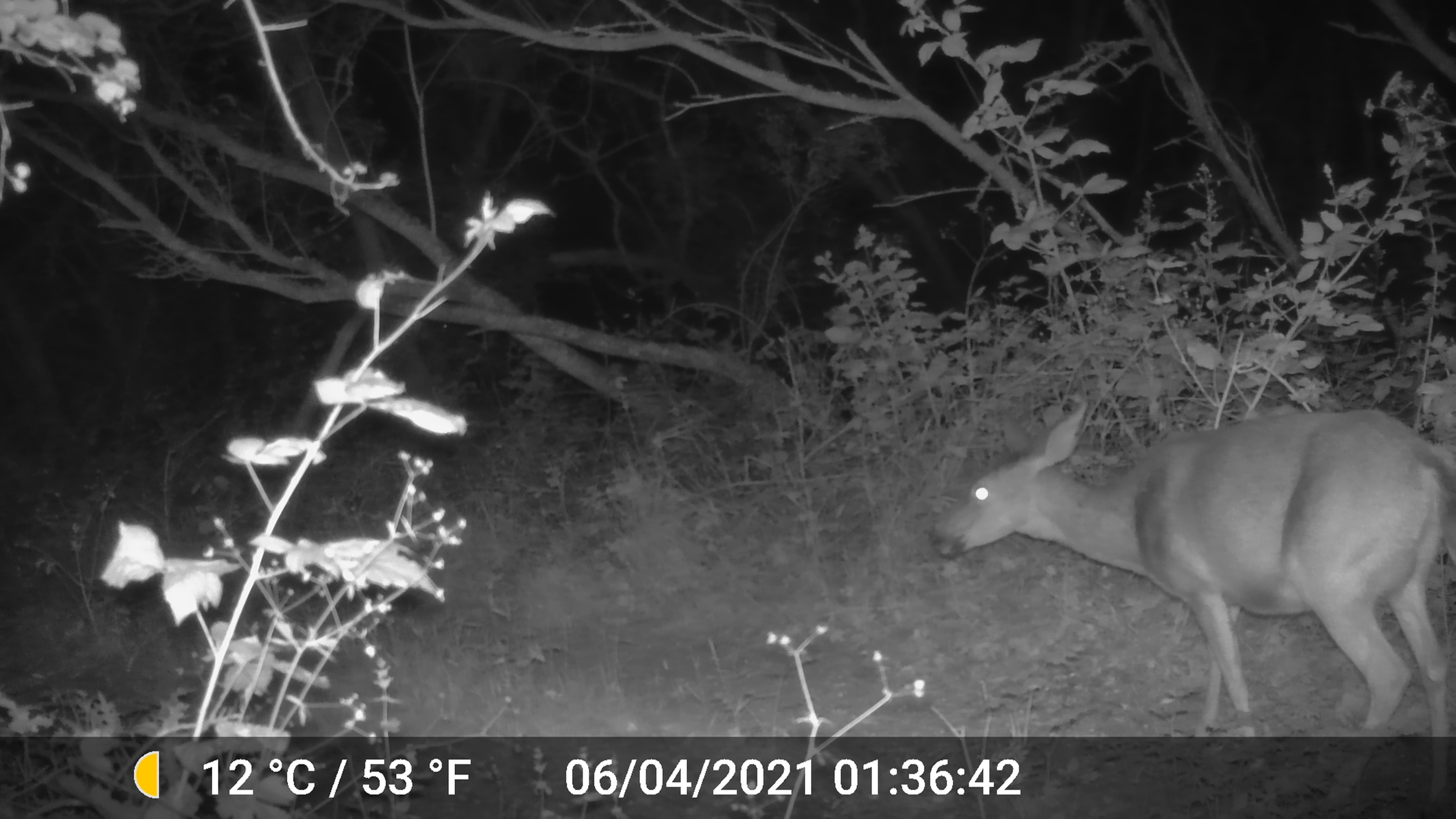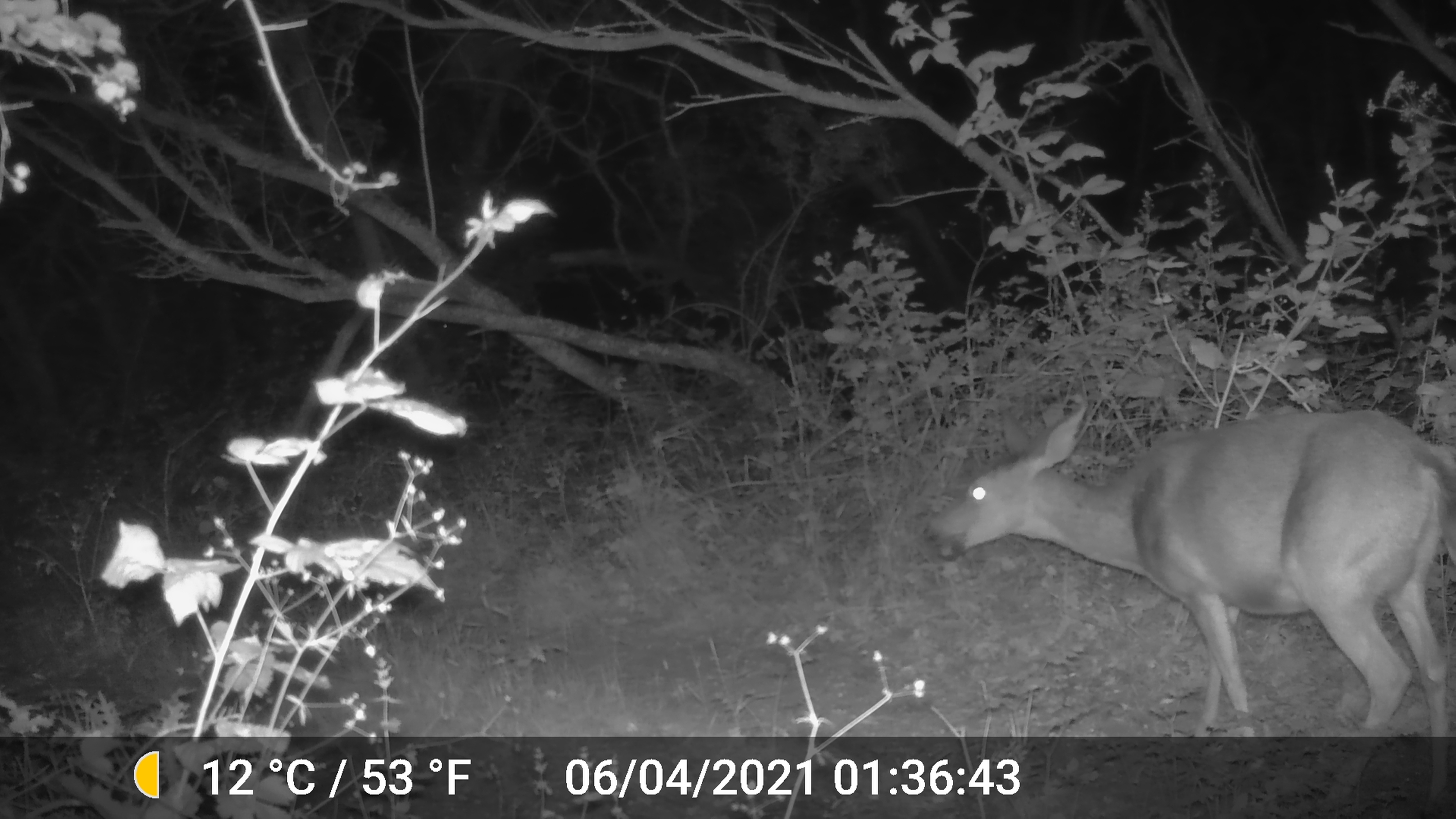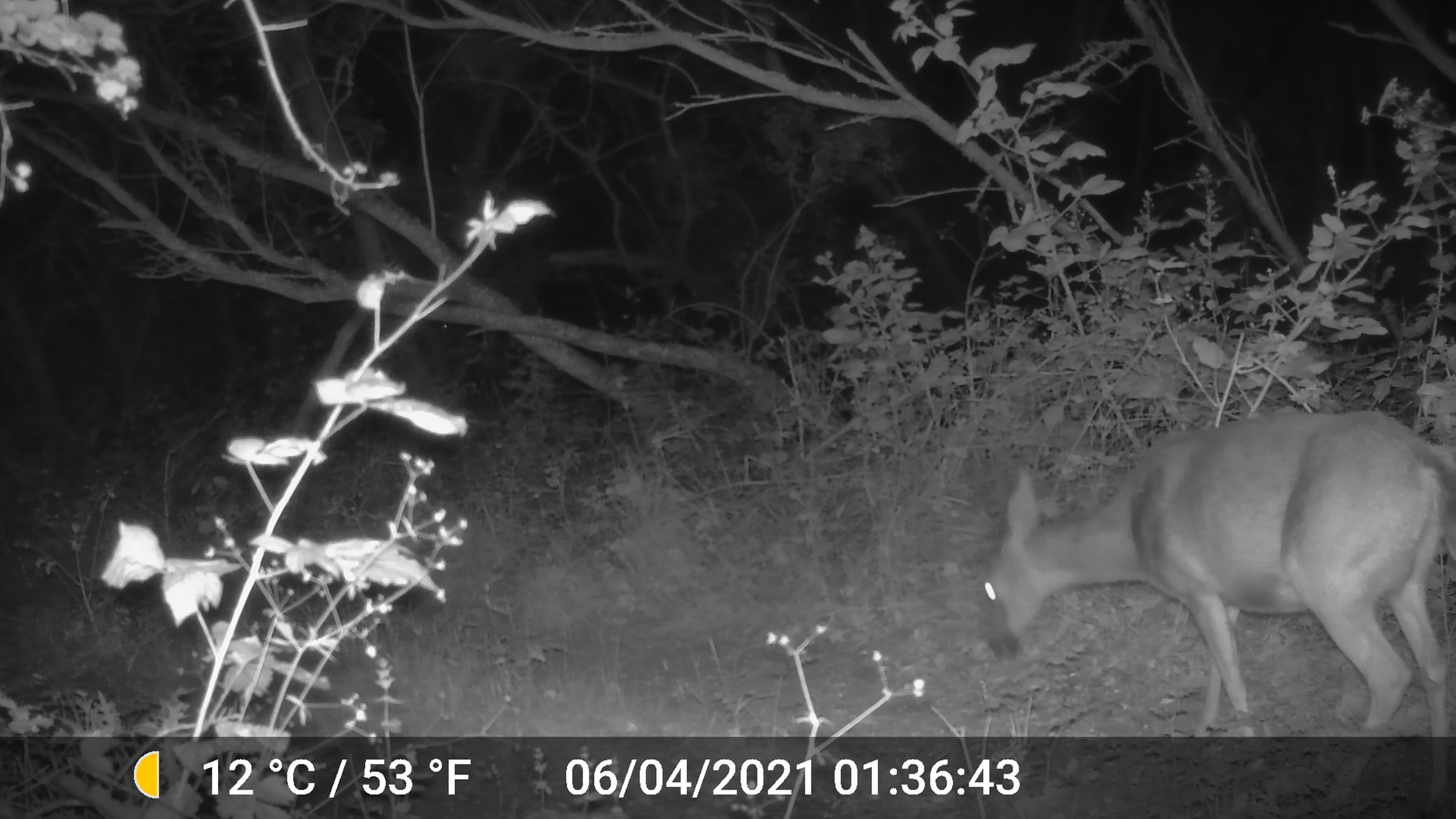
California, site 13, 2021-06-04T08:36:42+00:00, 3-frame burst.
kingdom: Animalia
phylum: Chordata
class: Mammalia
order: Artiodactyla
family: Cervidae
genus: Odocoileus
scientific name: Odocoileus hemionus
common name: mule deer